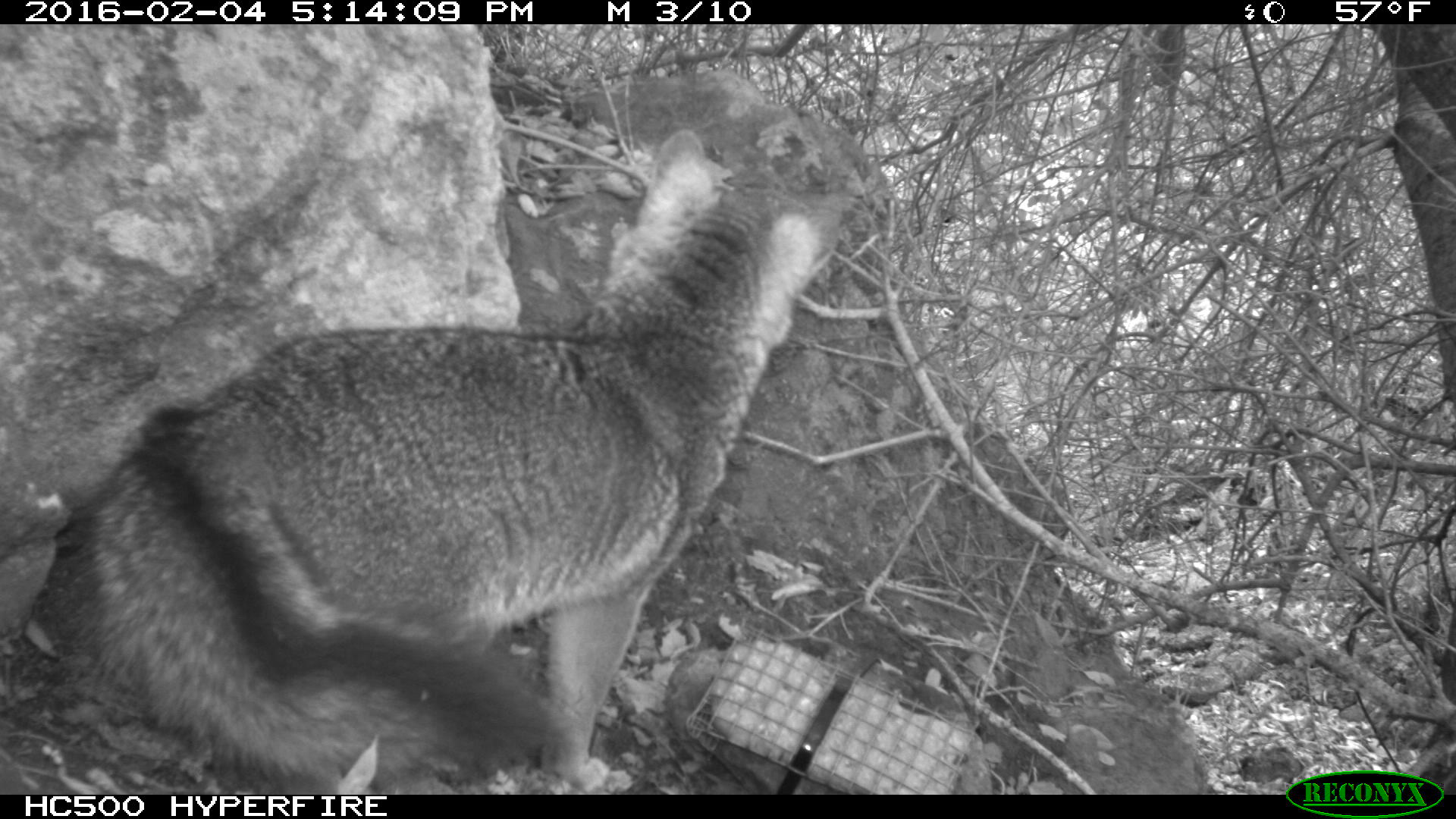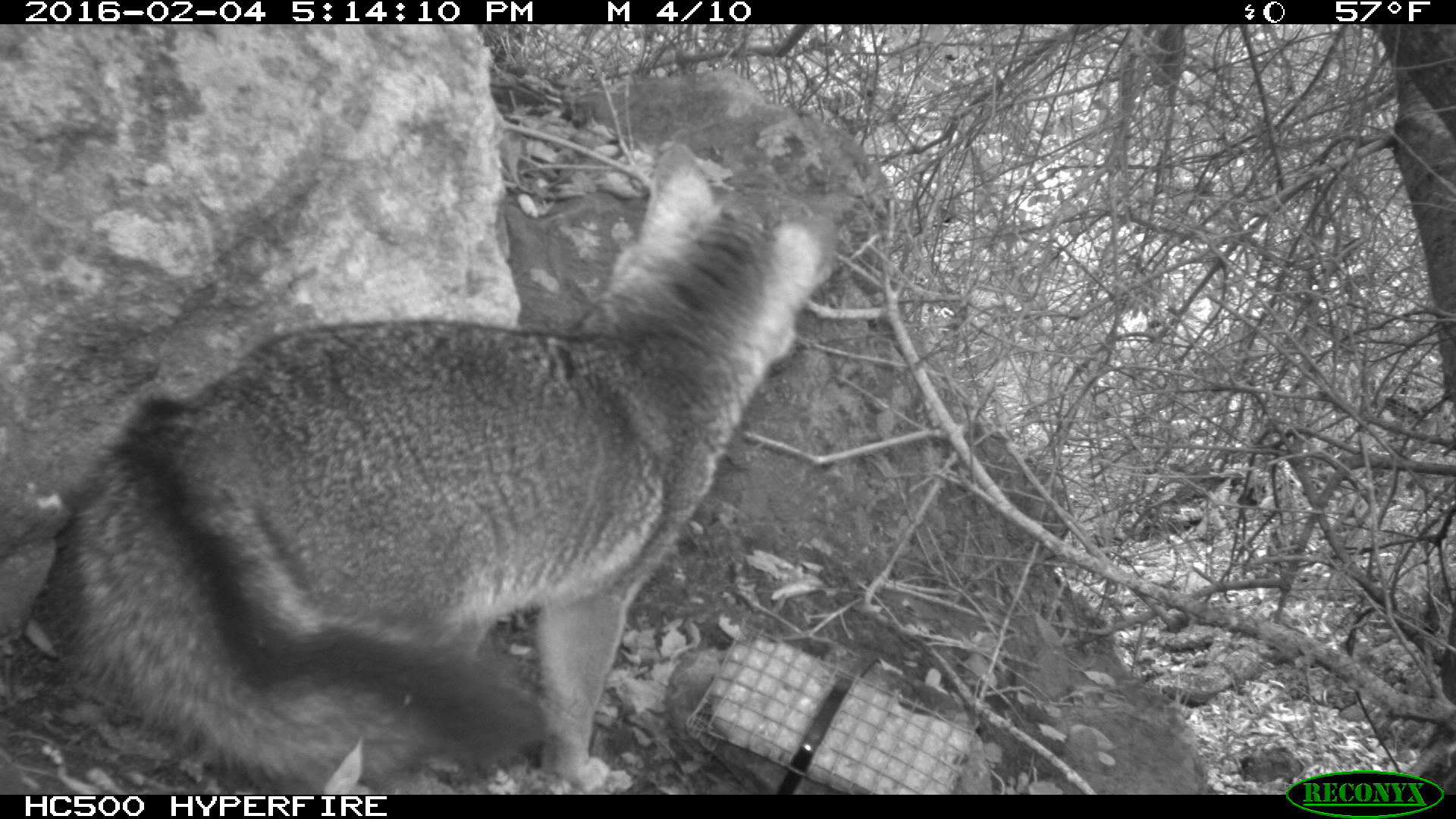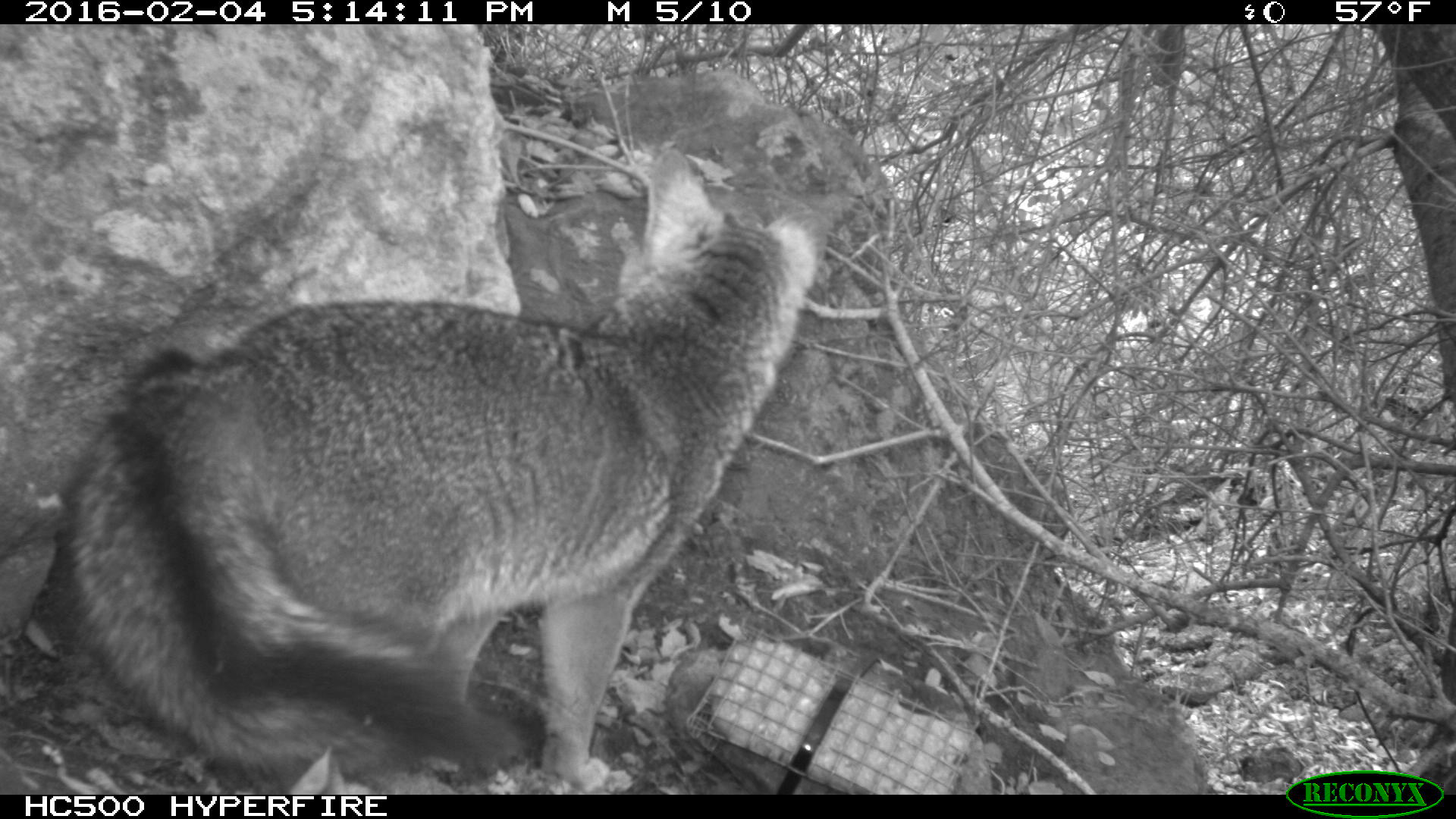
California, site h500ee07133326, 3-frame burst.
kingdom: Animalia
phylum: Chordata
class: Mammalia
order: Carnivora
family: Canidae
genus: Urocyon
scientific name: Urocyon littoralis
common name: island fox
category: fox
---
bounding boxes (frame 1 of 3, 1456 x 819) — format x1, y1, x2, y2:
fox: 71, 130, 844, 794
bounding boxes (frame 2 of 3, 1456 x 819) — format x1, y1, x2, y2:
fox: 45, 143, 834, 793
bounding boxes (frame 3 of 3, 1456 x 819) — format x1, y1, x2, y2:
fox: 55, 138, 829, 794